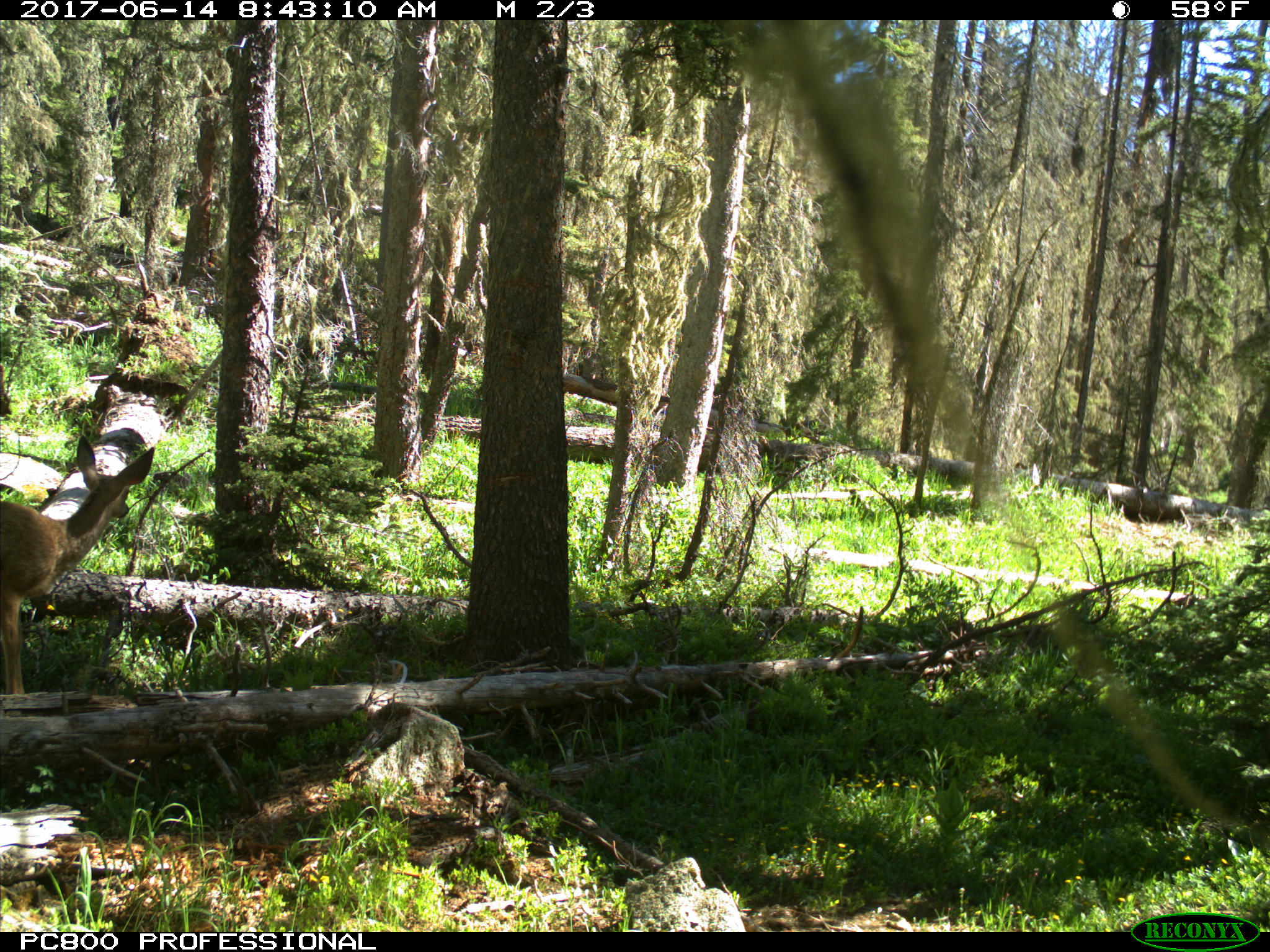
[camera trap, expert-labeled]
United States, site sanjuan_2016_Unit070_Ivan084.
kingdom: Animalia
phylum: Chordata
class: Mammalia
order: Artiodactyla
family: Cervidae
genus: Odocoileus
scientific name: Odocoileus hemionus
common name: mule deer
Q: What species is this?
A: Odocoileus hemionus (mule deer).